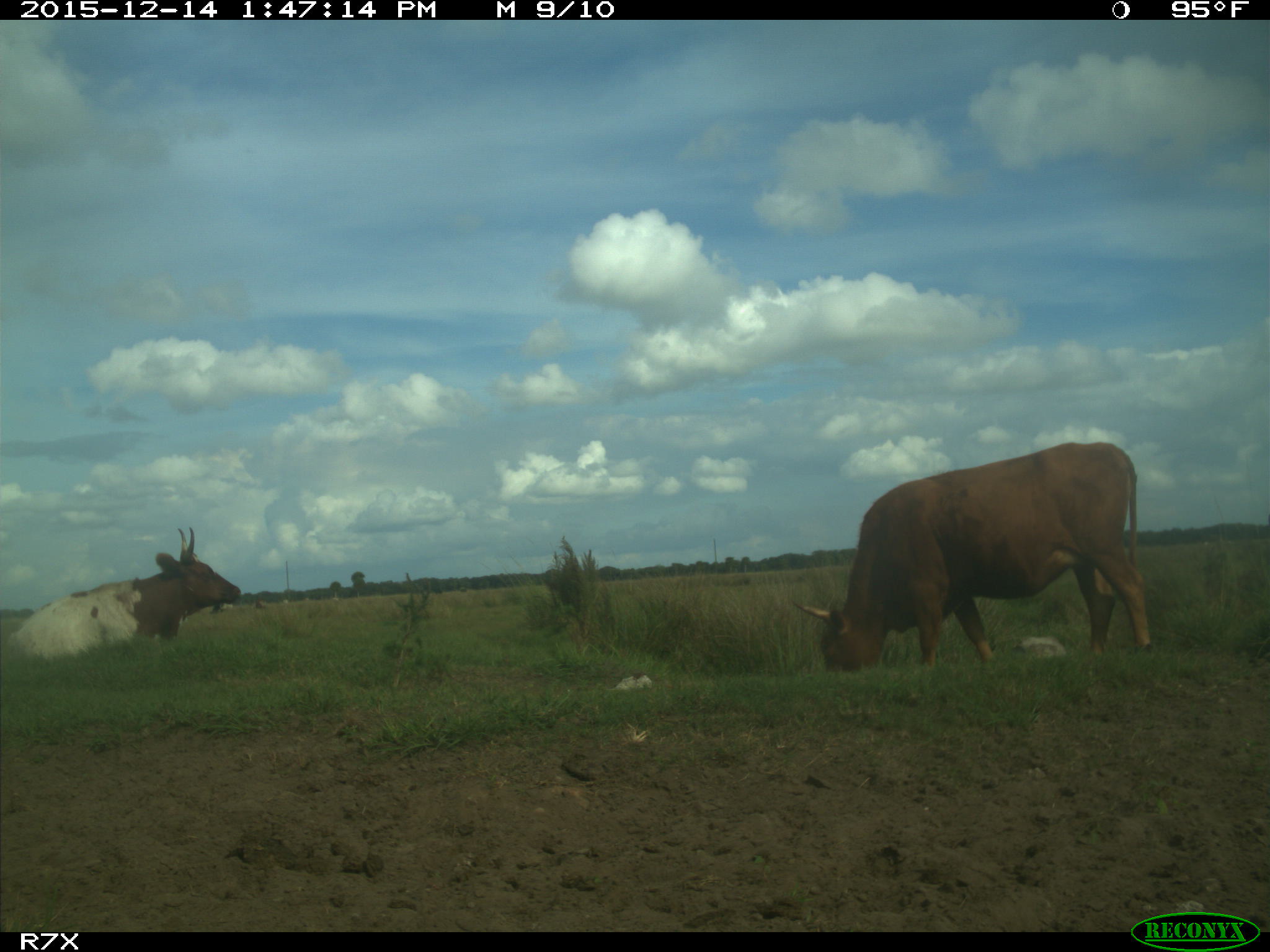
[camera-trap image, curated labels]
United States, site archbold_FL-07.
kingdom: Animalia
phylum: Chordata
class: Mammalia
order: Artiodactyla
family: Bovidae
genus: Bos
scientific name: Bos taurus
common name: domestic cow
Bos taurus (domestic cow).